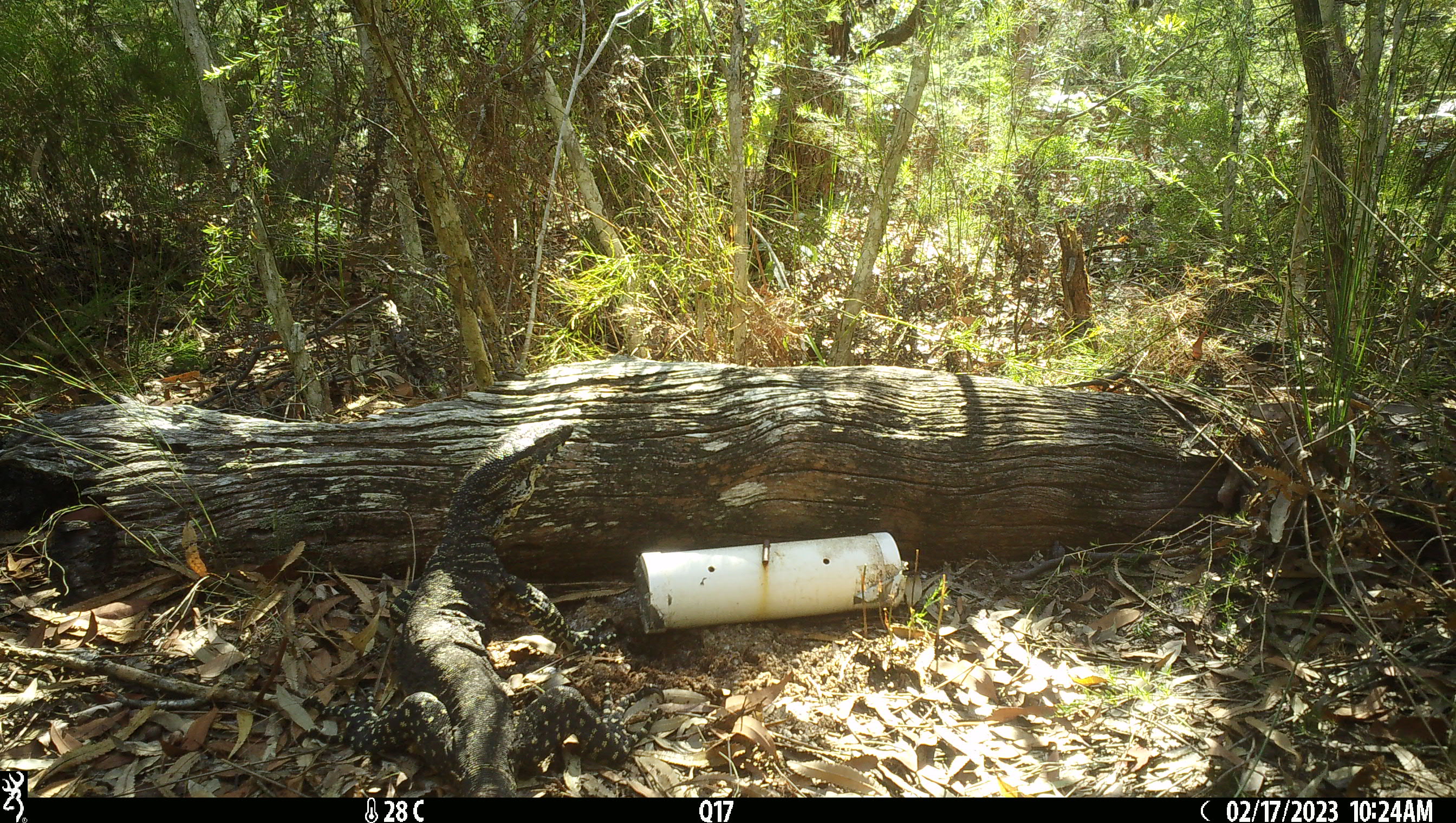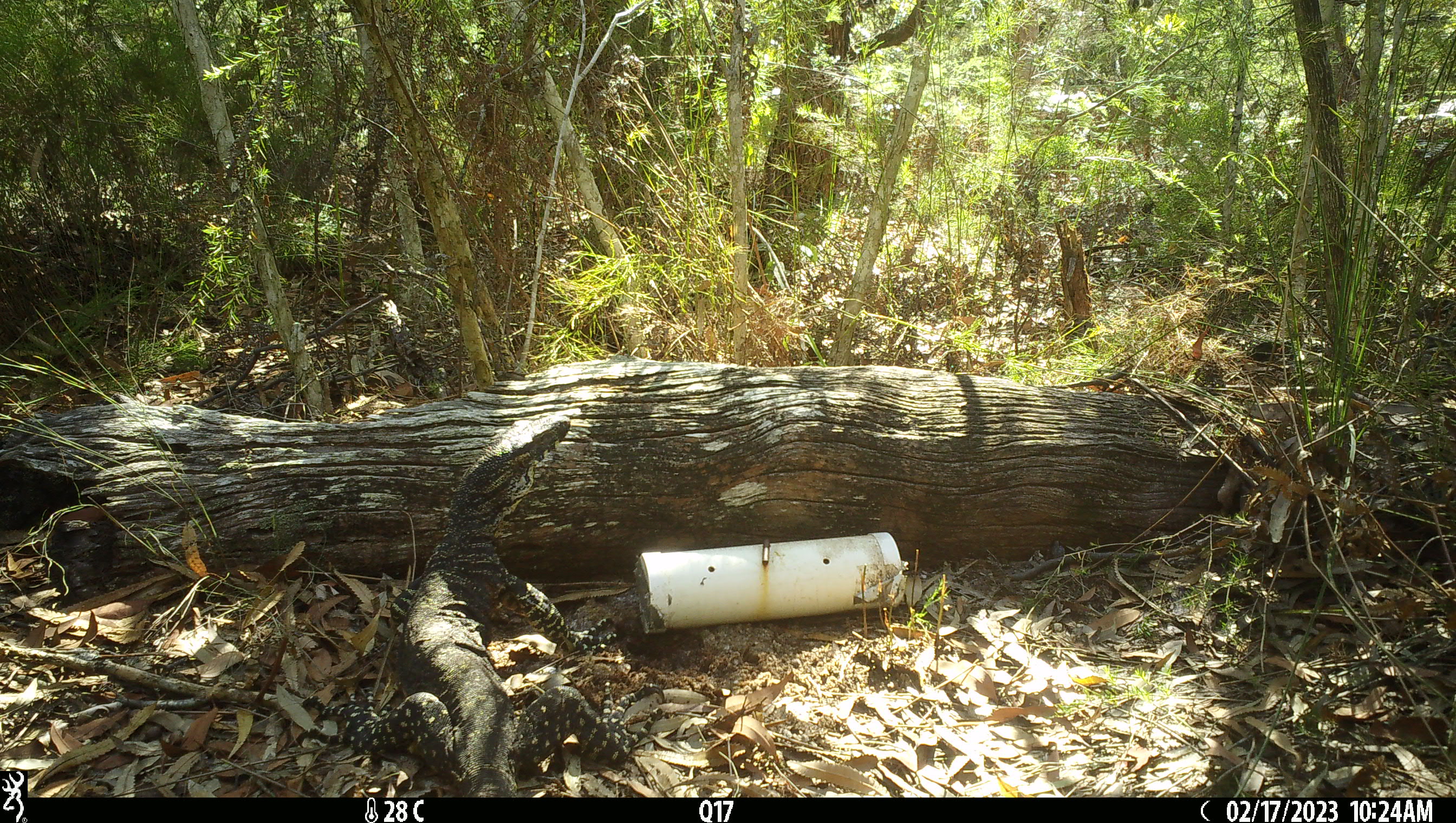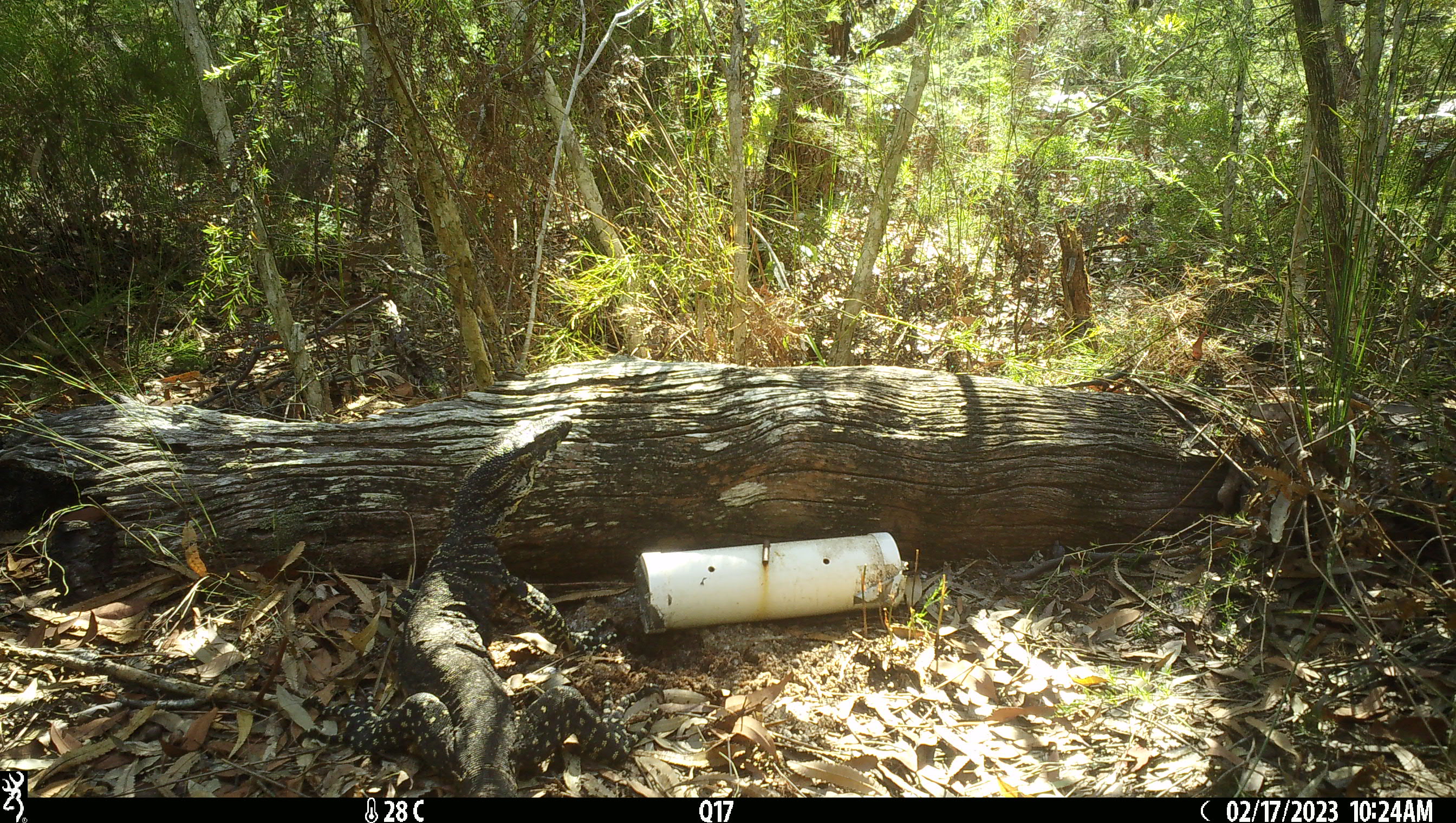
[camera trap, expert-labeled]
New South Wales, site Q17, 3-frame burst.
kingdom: Animalia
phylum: Chordata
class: Reptilia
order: Squamata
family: Varanidae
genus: Varanus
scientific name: Varanus varius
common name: lace monitor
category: goanna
Goanna (lace monitor) (Varanus varius).